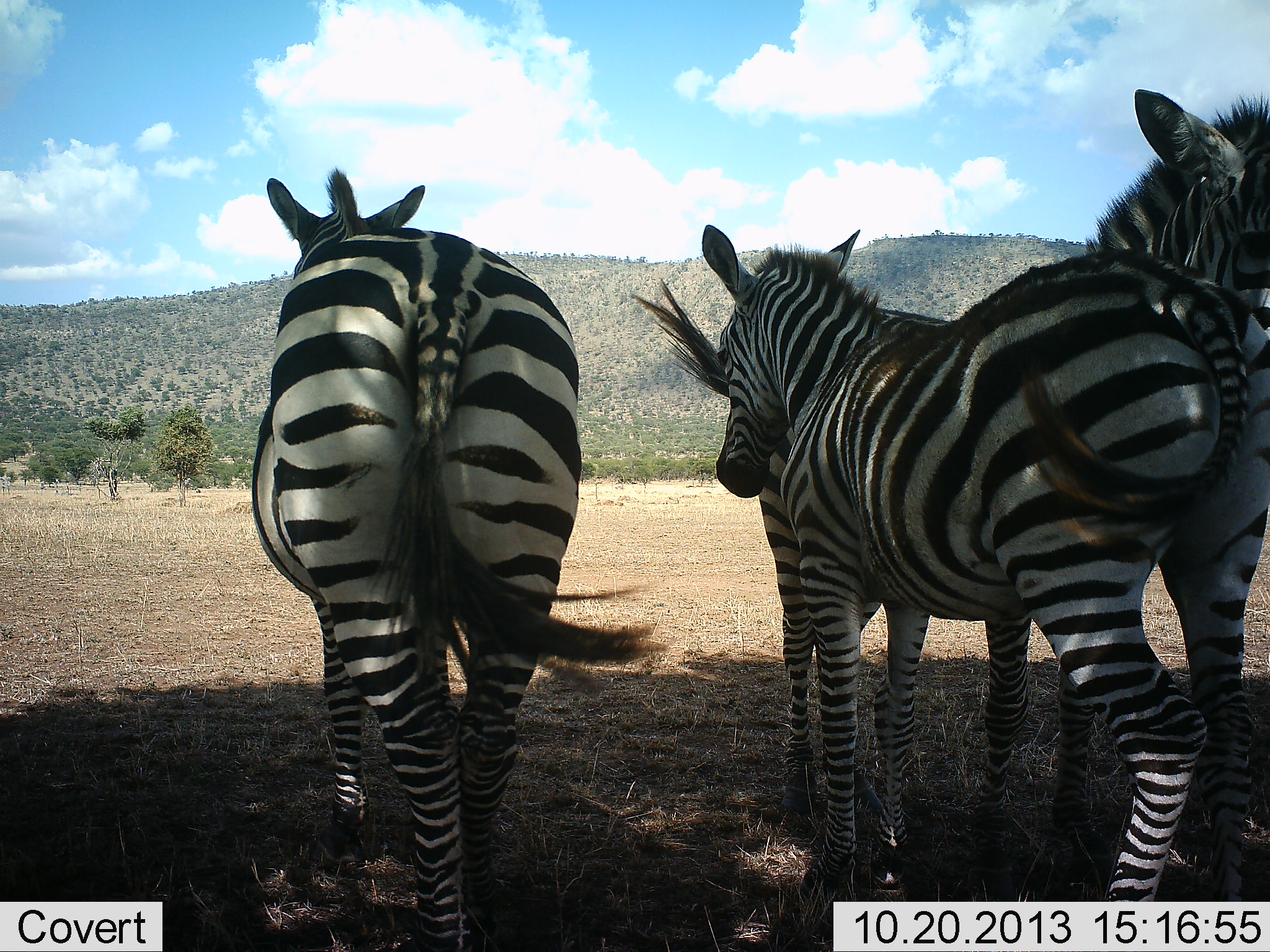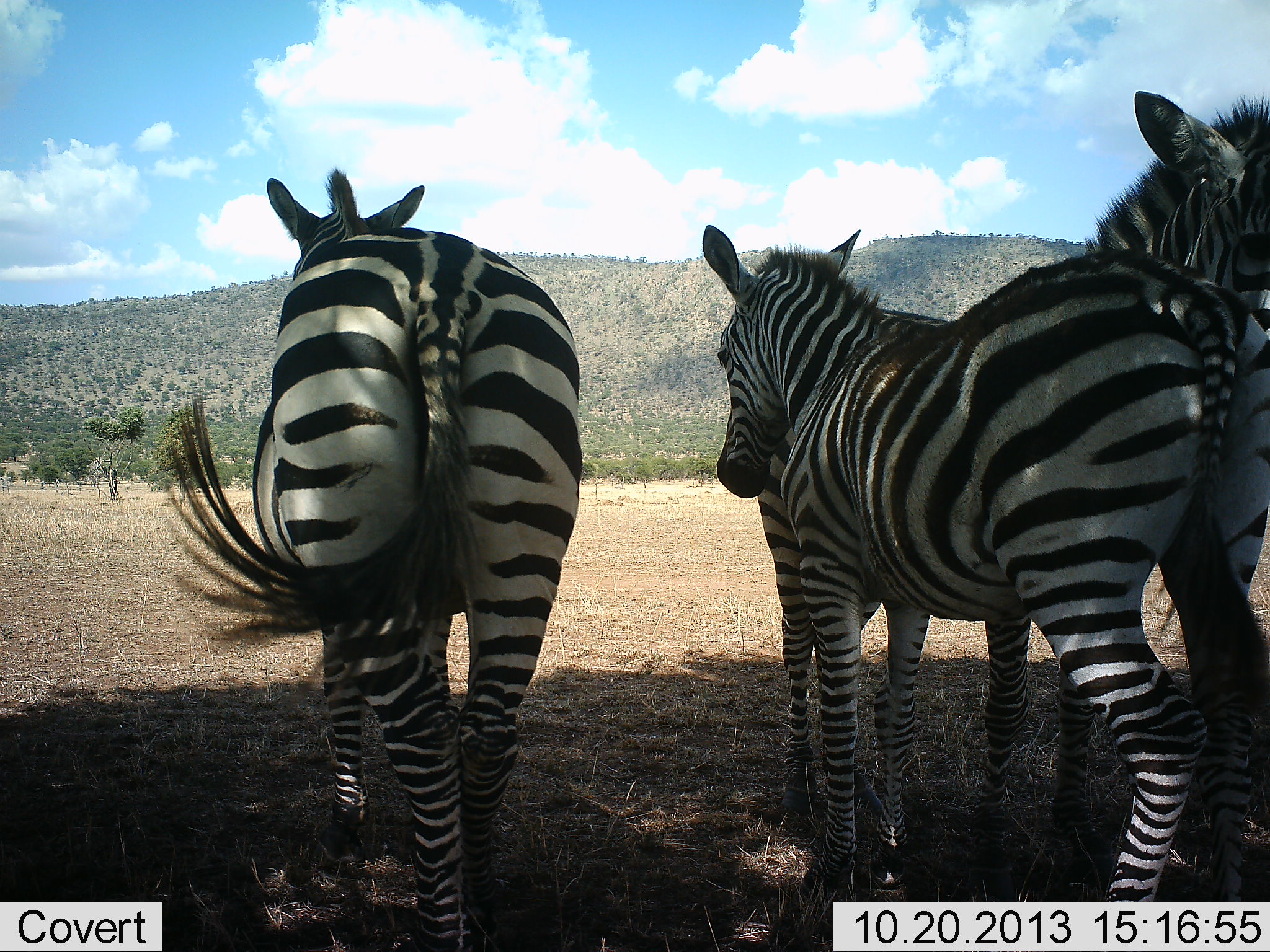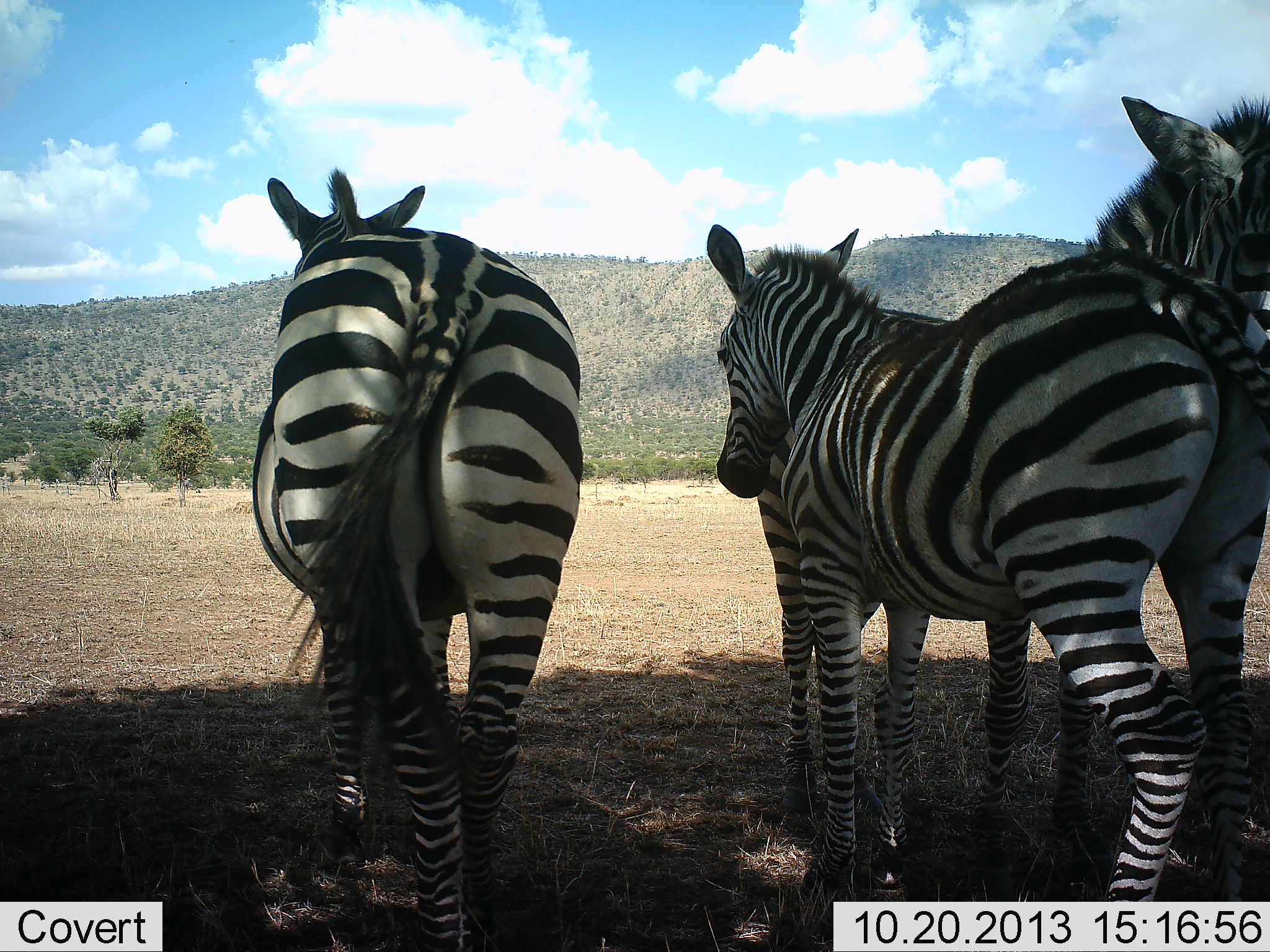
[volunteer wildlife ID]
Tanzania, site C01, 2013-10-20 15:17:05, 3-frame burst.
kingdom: Animalia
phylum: Chordata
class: Mammalia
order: Perissodactyla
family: Equidae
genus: Equus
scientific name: Equus quagga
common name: plains zebra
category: zebra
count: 3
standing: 90%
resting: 20%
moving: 0%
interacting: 20%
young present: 20%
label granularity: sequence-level